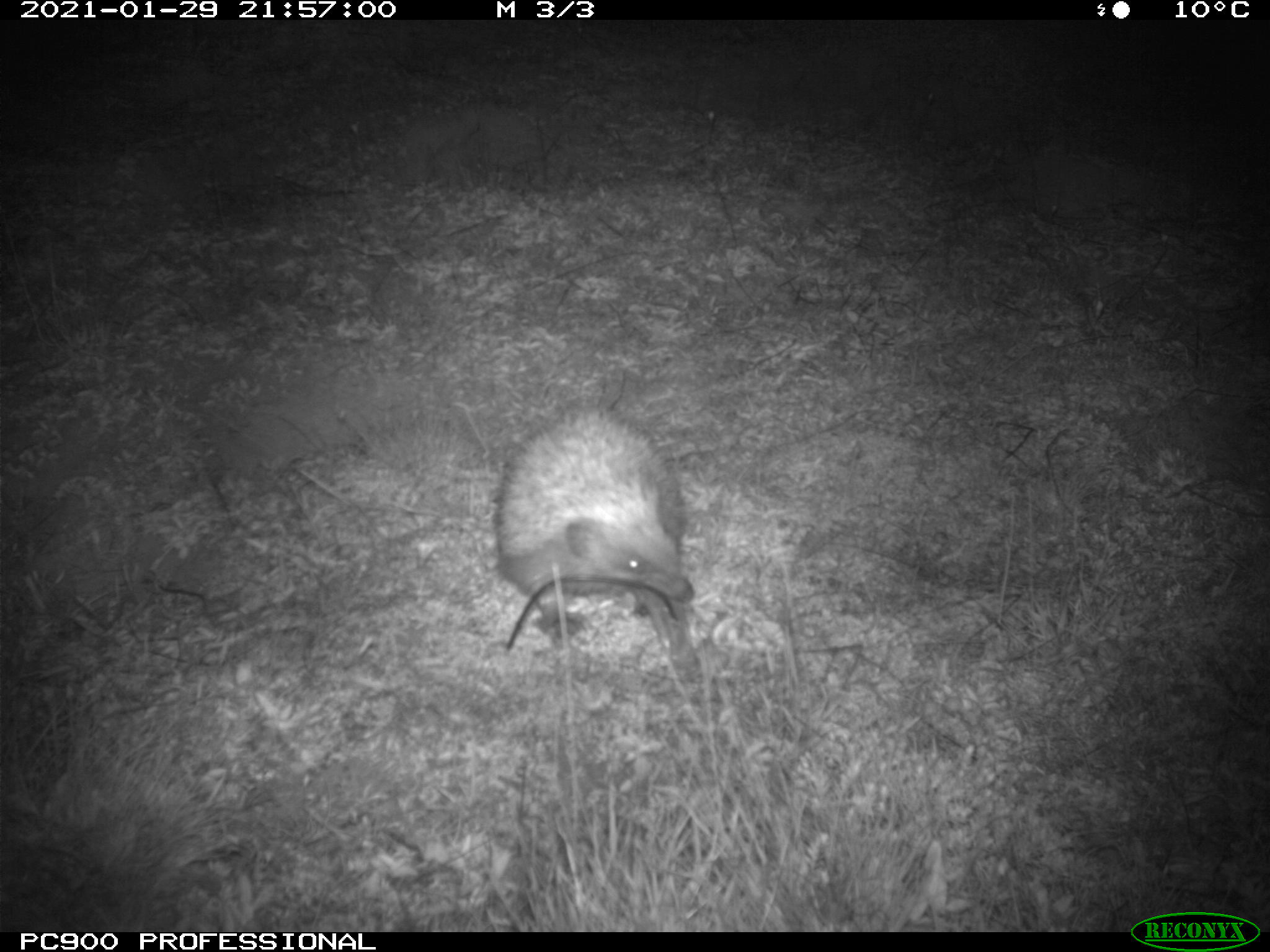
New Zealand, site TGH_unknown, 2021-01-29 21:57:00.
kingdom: Animalia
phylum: Chordata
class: Mammalia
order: Eulipotyphla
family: Erinaceidae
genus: Erinaceus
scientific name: Erinaceus europaeus europaeus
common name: european hedgehog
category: hedgehog